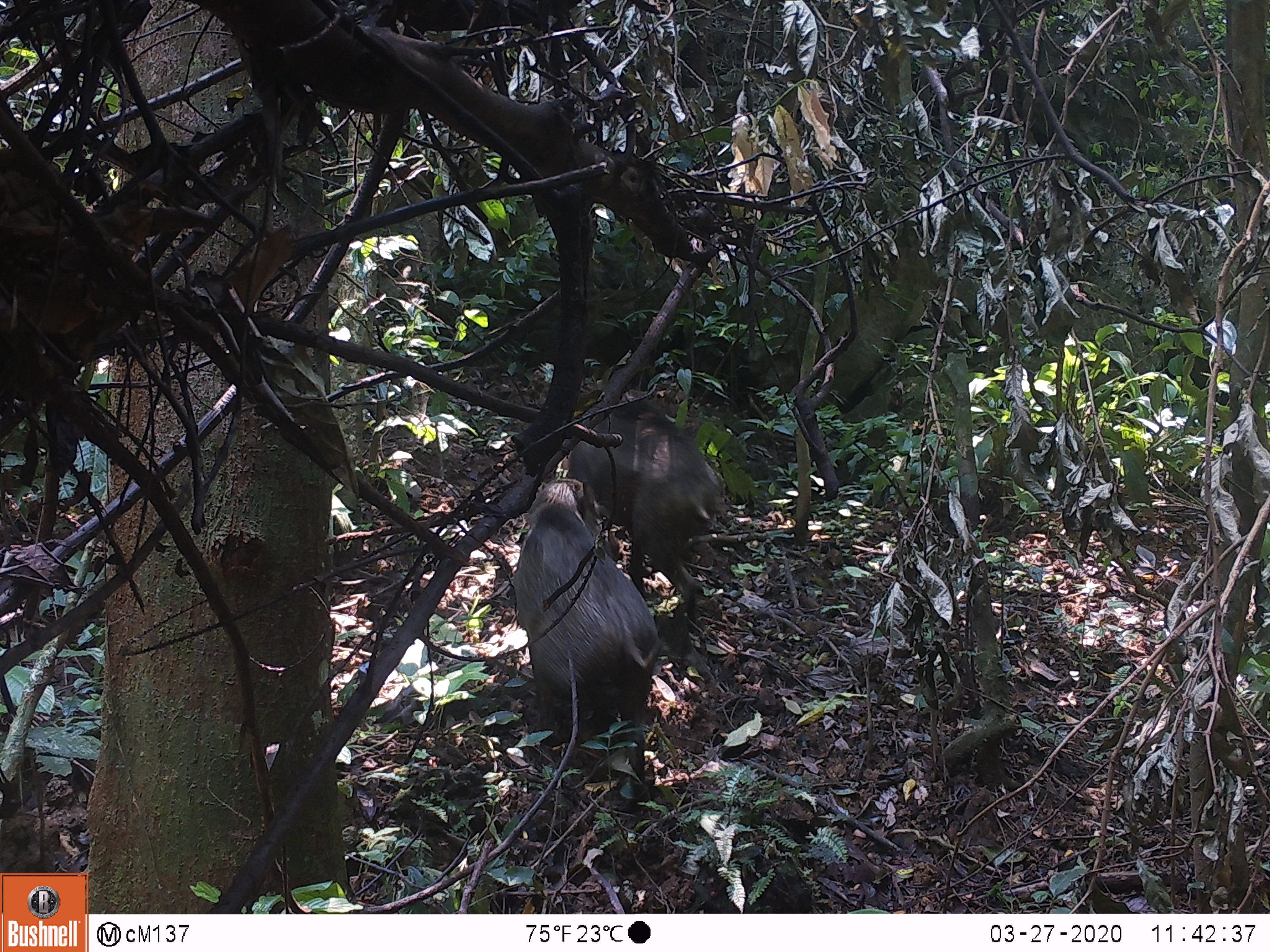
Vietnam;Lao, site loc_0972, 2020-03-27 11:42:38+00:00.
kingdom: Animalia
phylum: Chordata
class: Mammalia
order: Artiodactyla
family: Suidae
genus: Sus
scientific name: Sus scrofa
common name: eurasian wild pig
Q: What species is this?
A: Eurasian wild pig (Sus scrofa).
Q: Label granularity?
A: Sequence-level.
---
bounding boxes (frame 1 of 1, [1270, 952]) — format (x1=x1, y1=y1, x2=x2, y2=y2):
eurasian wild pig: (x1=511, y1=474, x2=662, y2=814); (x1=560, y1=391, x2=730, y2=634)